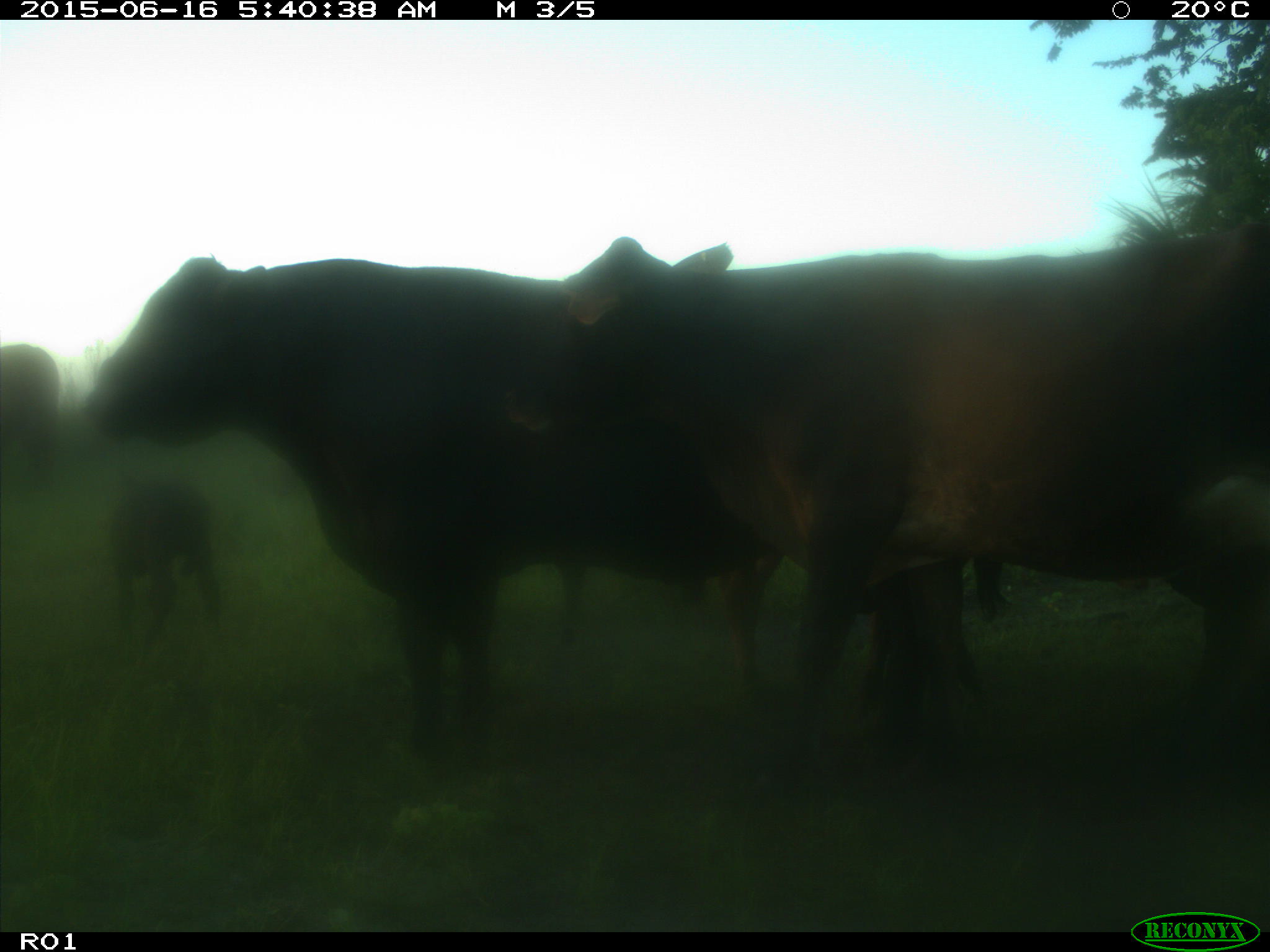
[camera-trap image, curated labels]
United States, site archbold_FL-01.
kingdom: Animalia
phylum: Chordata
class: Mammalia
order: Artiodactyla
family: Bovidae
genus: Bos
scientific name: Bos taurus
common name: domestic cow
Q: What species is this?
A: Bos taurus (domestic cow).